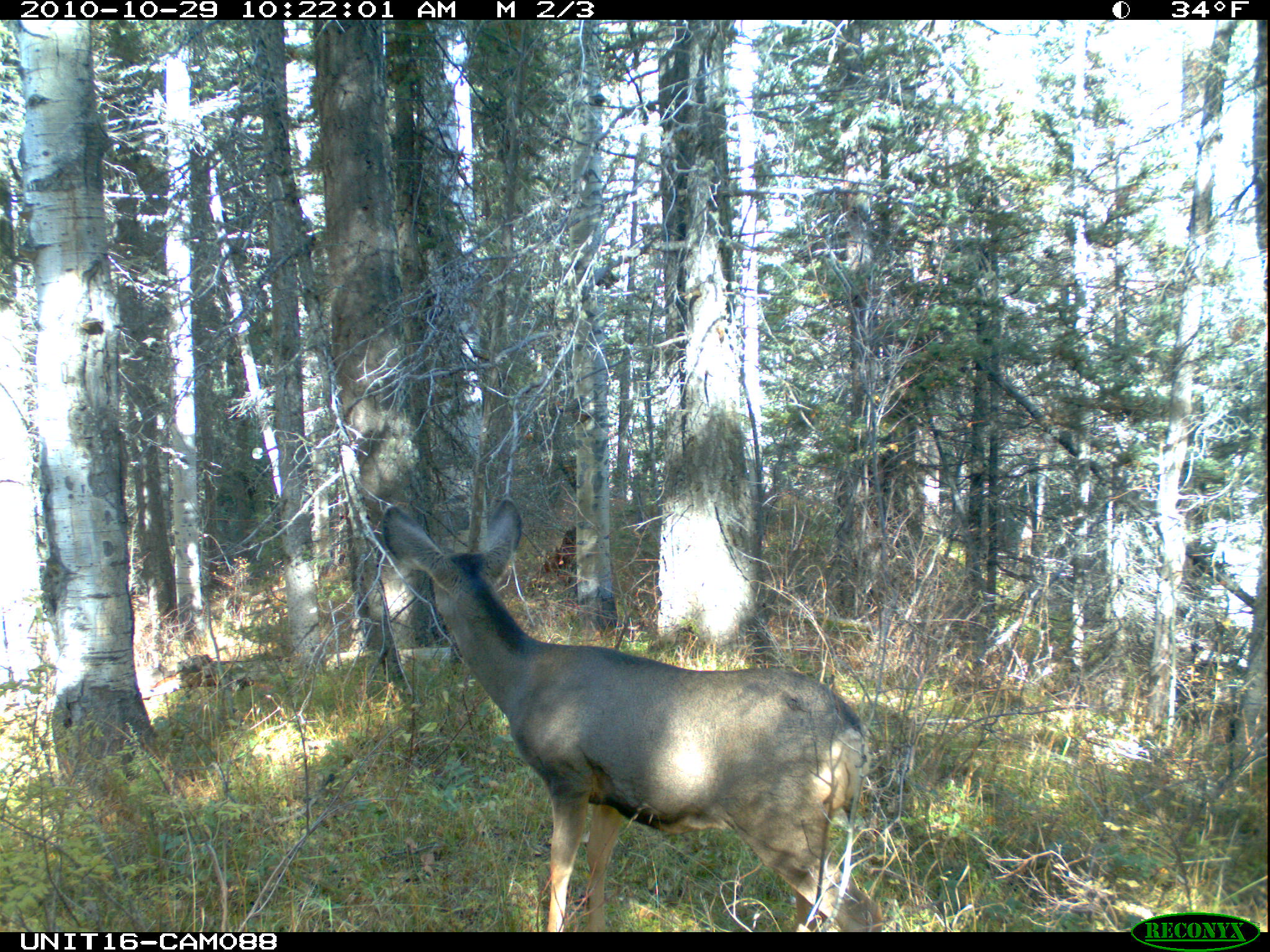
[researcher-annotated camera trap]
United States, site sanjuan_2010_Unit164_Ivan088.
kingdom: Animalia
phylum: Chordata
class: Mammalia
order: Artiodactyla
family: Cervidae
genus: Odocoileus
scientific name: Odocoileus hemionus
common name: mule deer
Odocoileus hemionus (mule deer).